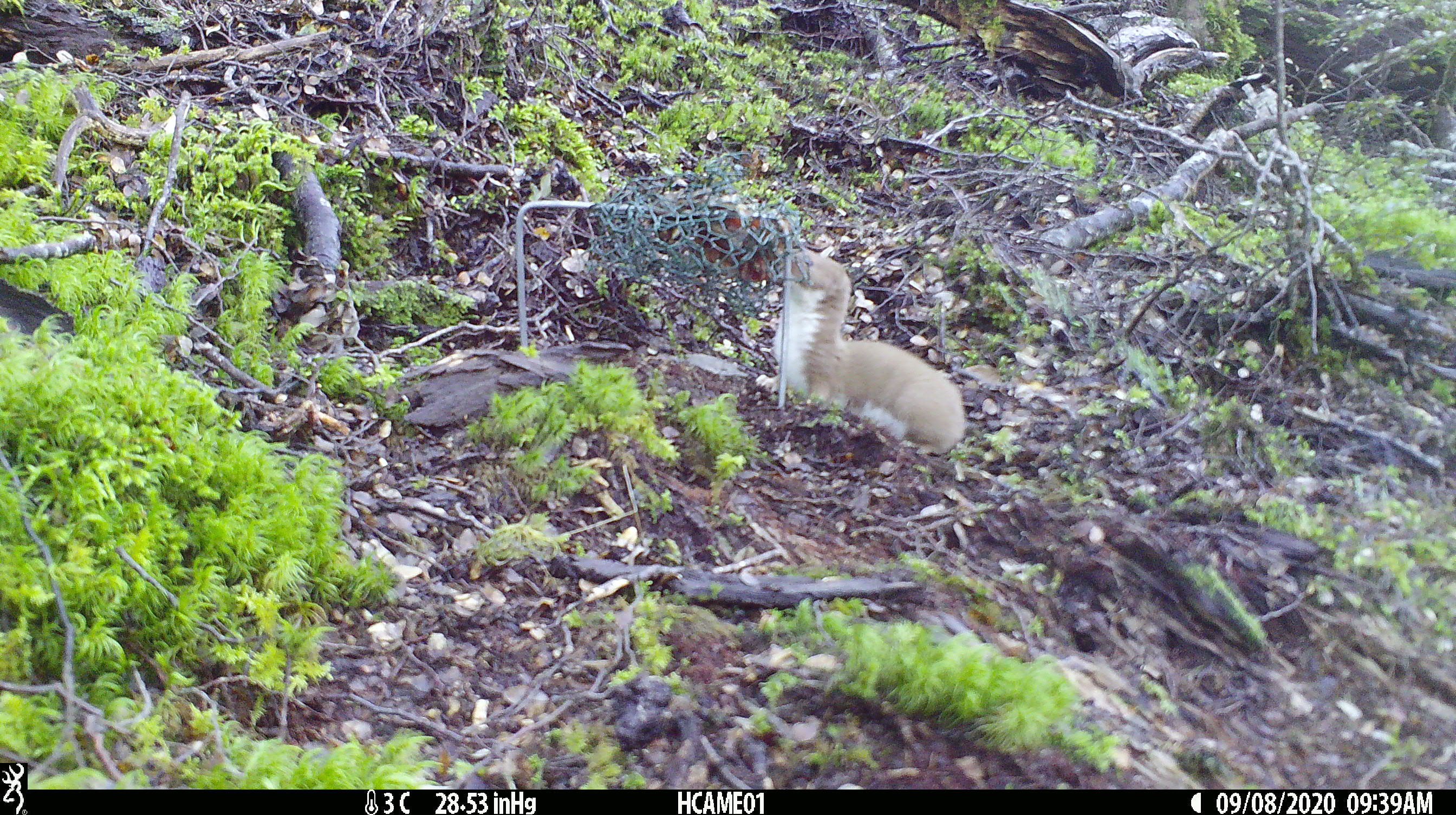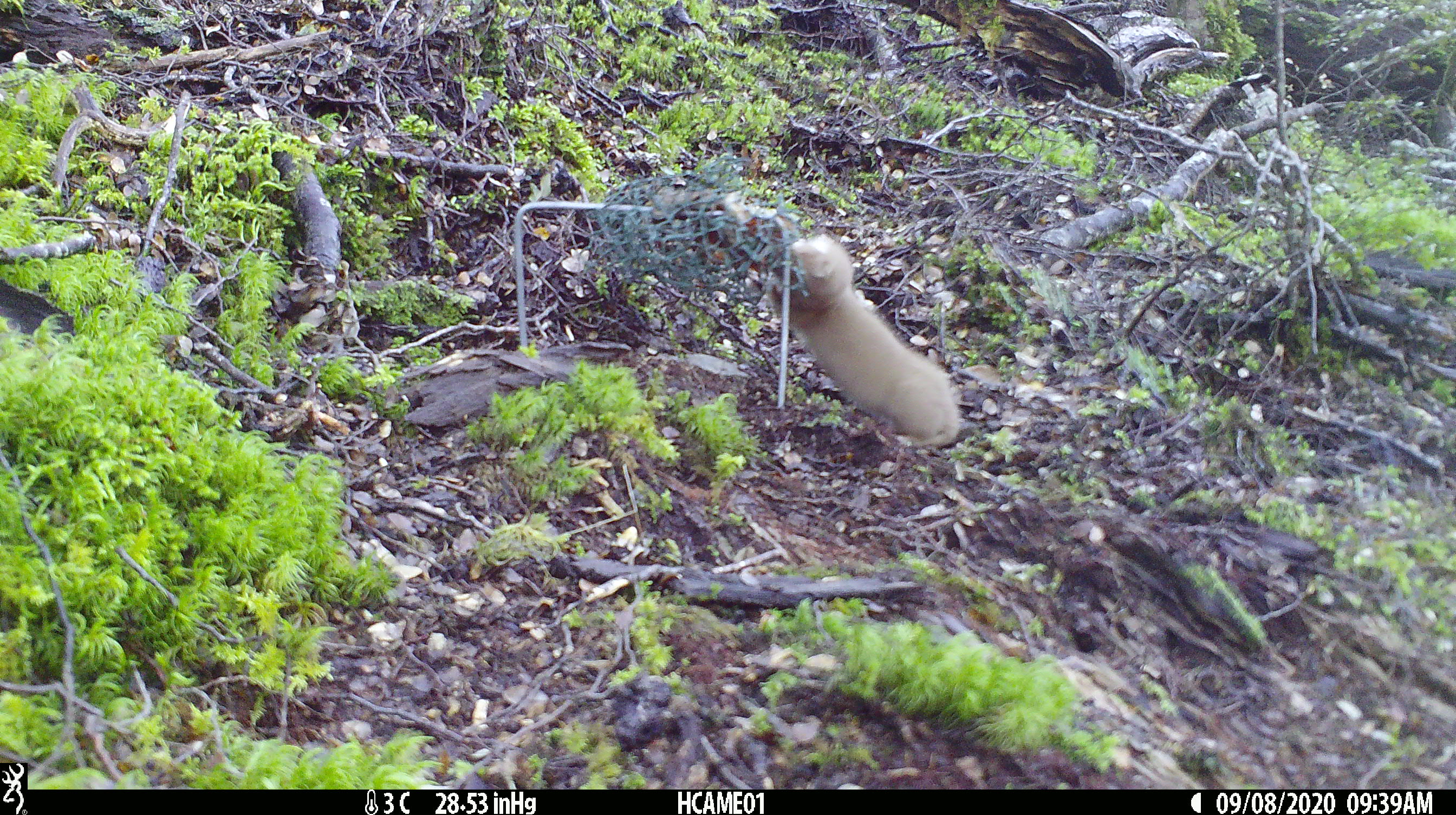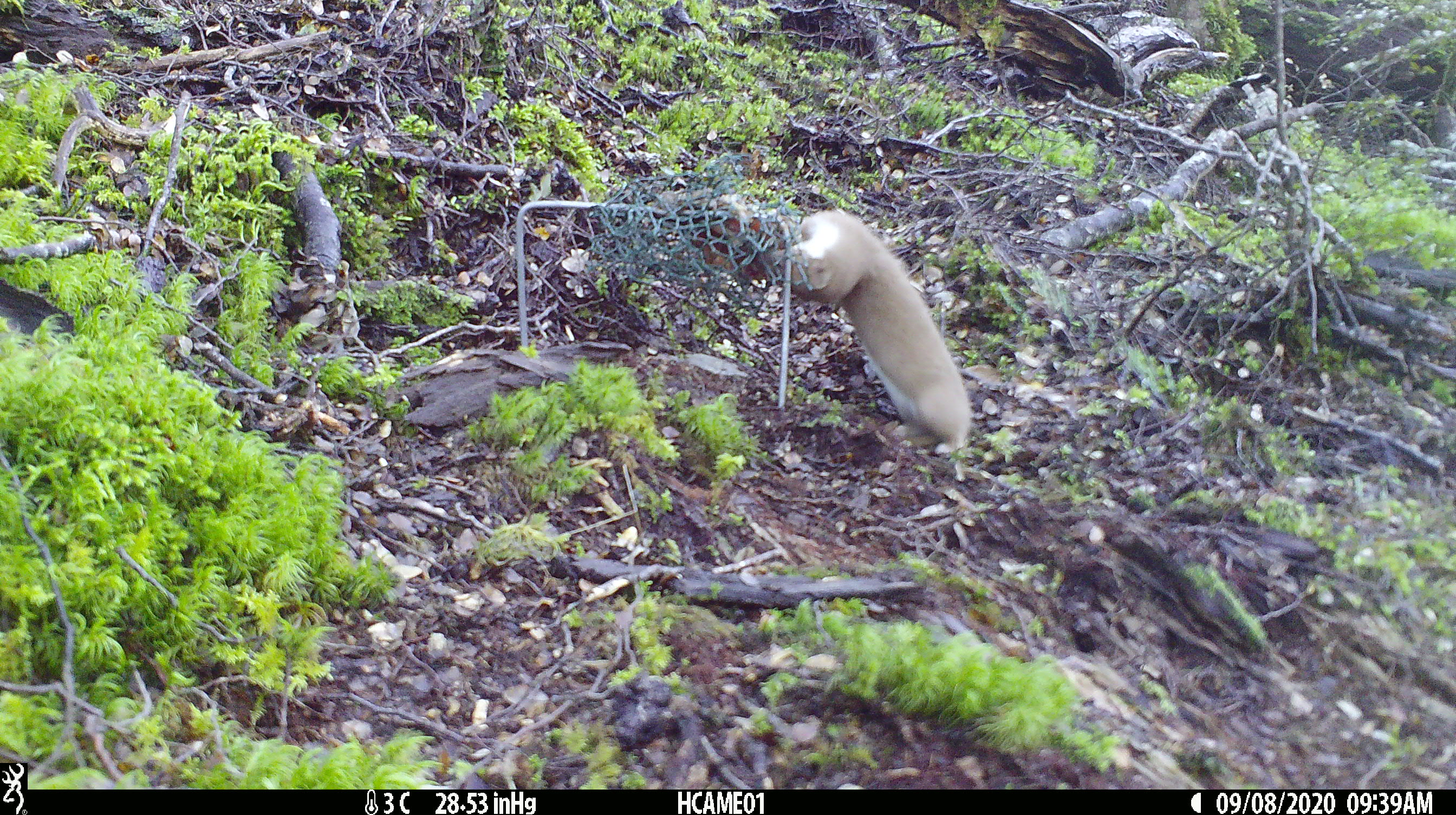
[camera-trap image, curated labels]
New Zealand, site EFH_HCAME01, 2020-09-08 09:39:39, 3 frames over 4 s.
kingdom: Animalia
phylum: Chordata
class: Mammalia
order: Carnivora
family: Mustelidae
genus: Mustela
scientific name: Mustela nivalis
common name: least weasel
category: weasel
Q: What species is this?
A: Weasel (least weasel) (Mustela nivalis).